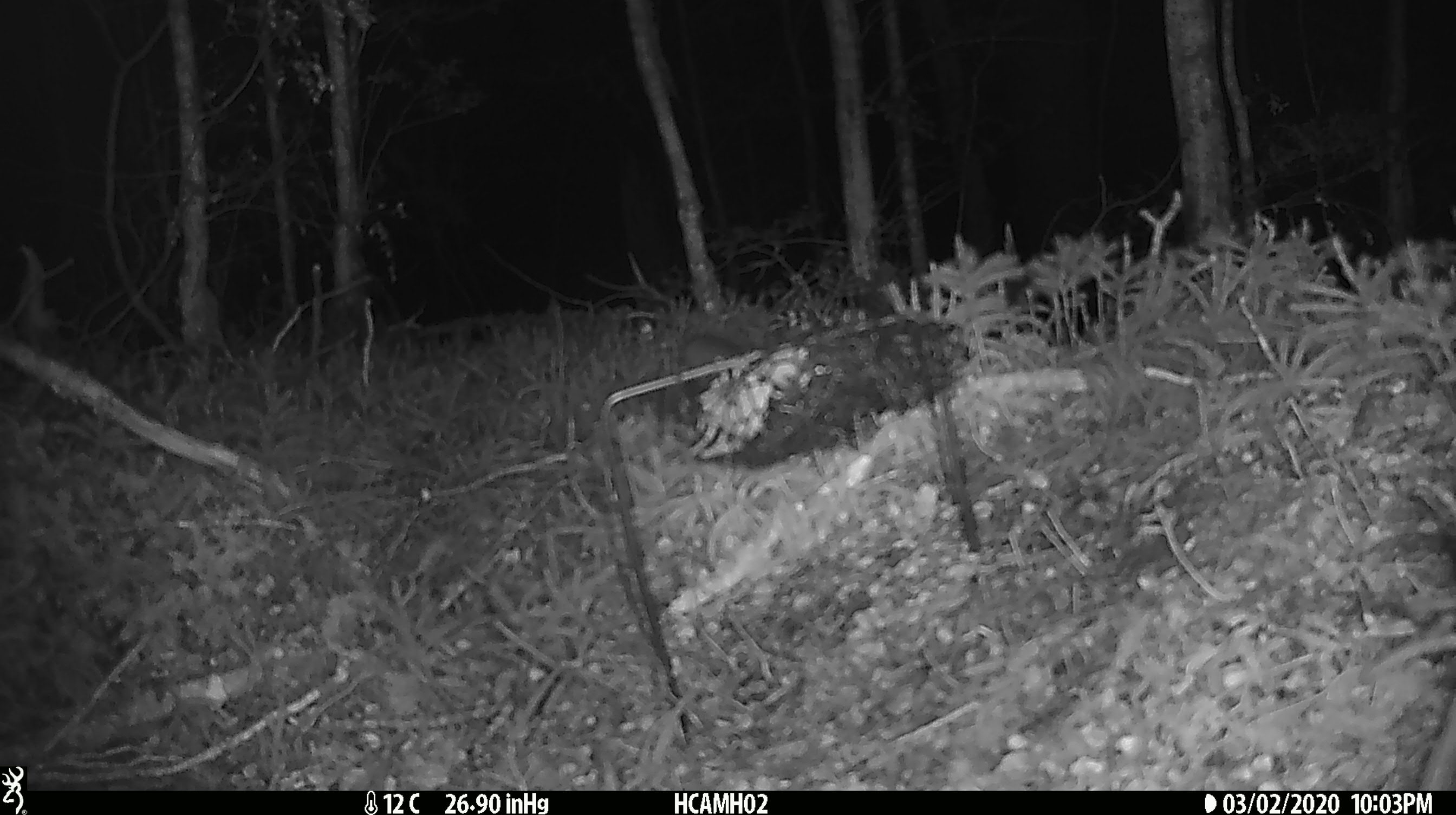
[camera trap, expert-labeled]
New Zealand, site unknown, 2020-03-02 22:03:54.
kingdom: Animalia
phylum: Chordata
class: Mammalia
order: Rodentia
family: Muridae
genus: Mus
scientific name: Mus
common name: mouse